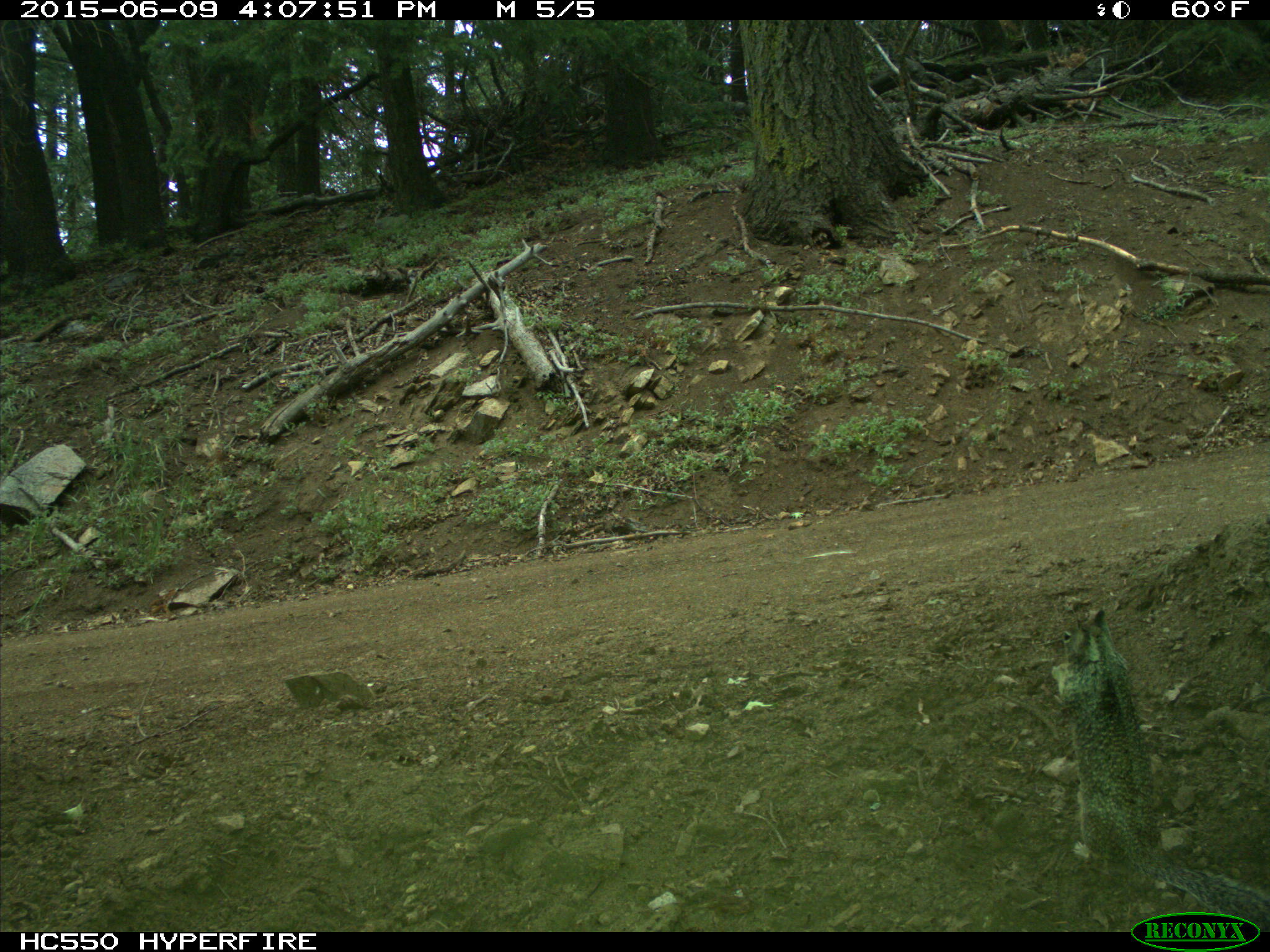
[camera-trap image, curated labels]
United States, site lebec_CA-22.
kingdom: Animalia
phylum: Chordata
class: Mammalia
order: Rodentia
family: Sciuridae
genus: Otospermophilus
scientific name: Otospermophilus beecheyi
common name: california ground squirrel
Otospermophilus beecheyi (california ground squirrel).